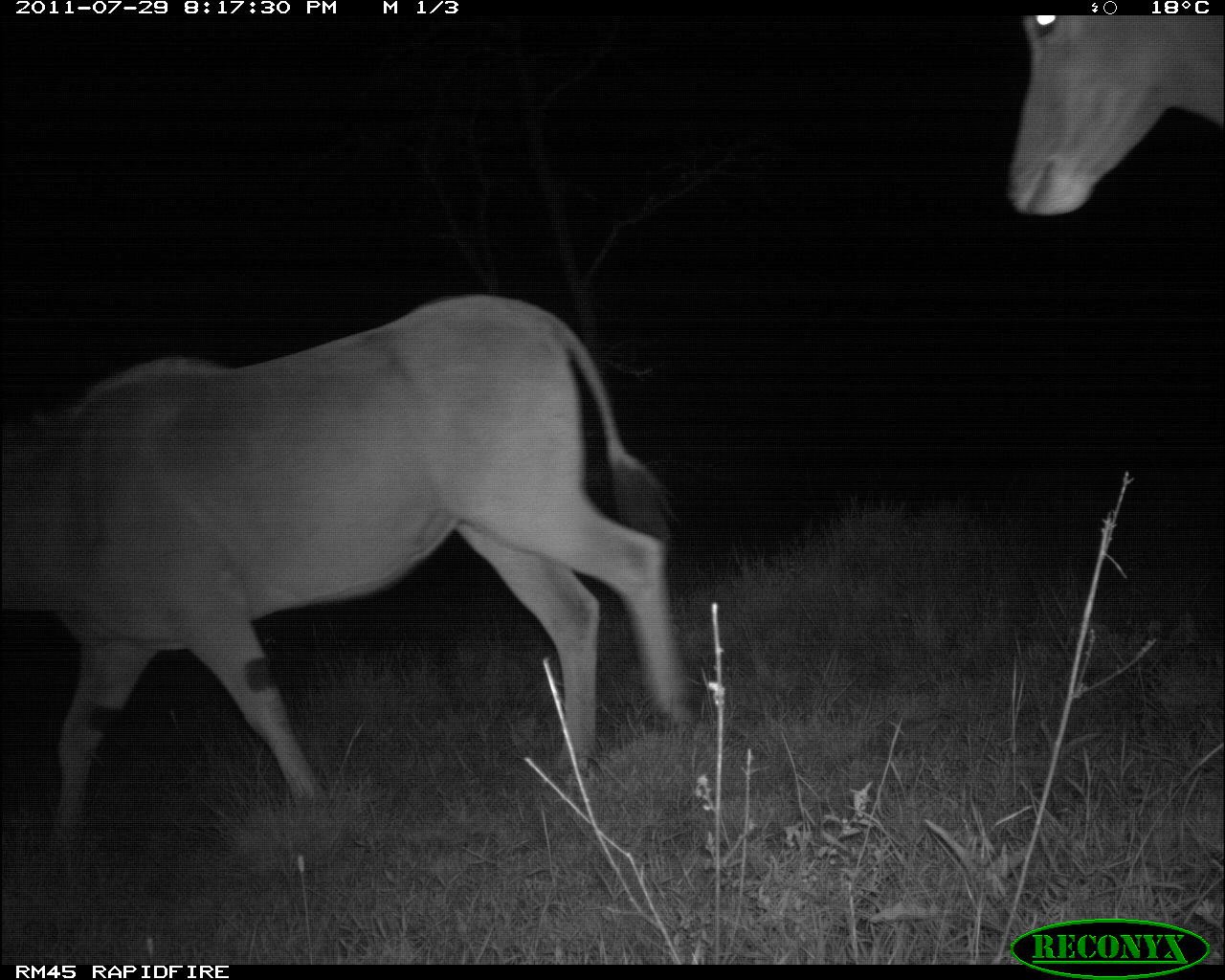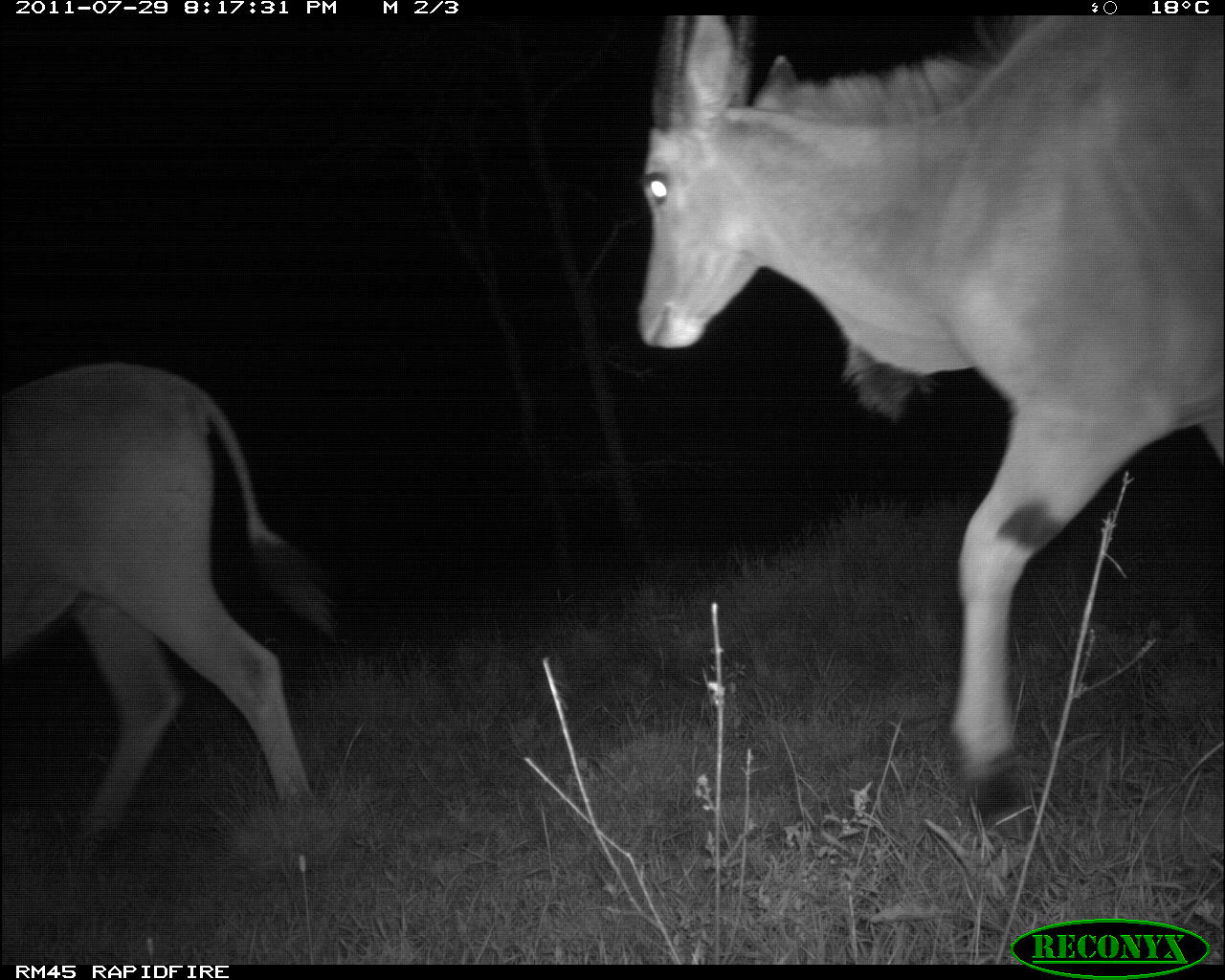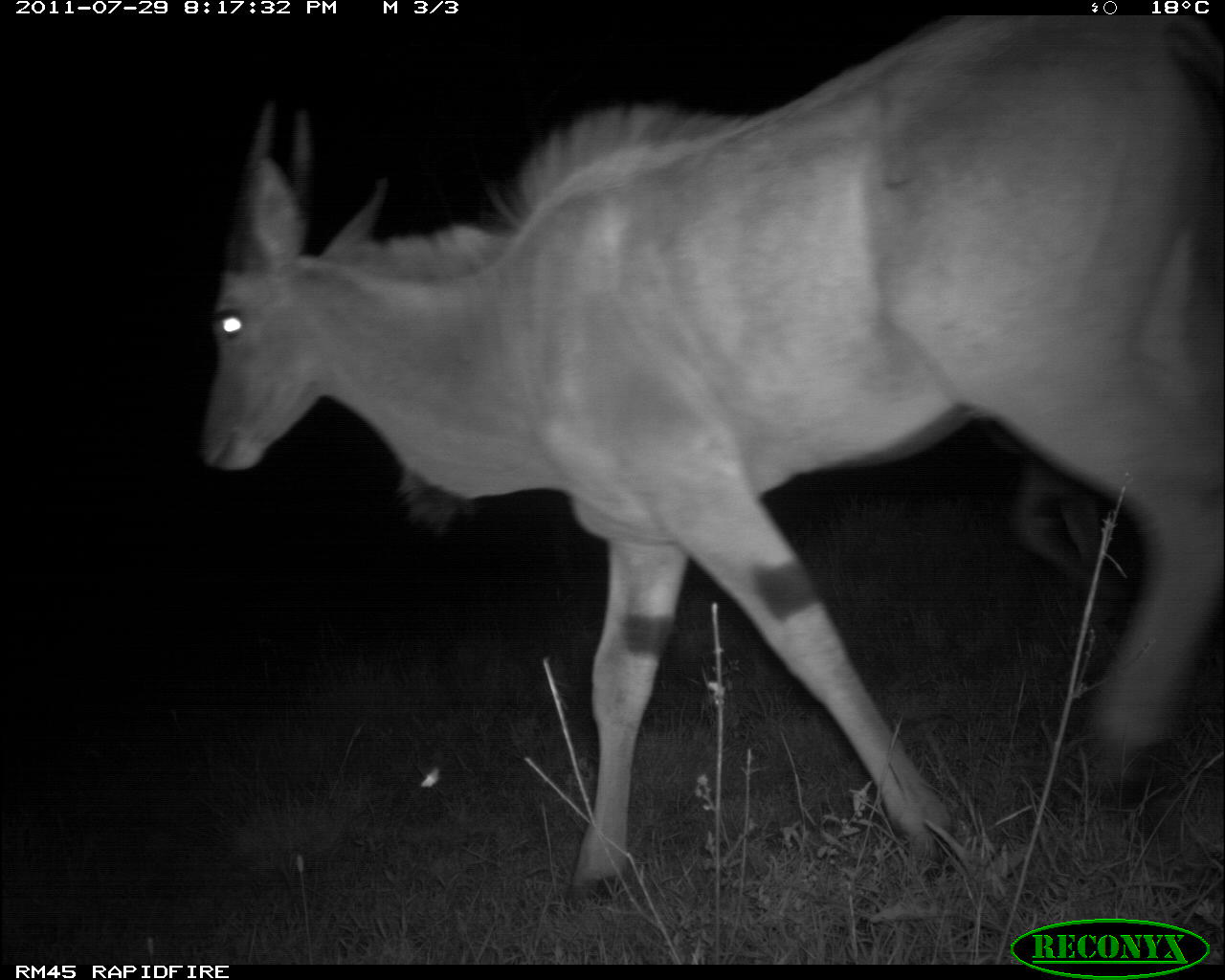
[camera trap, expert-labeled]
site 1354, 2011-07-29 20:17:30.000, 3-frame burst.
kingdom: Animalia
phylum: Chordata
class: Mammalia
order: Artiodactyla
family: Bovidae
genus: Tragelaphus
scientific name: Tragelaphus oryx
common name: eland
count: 2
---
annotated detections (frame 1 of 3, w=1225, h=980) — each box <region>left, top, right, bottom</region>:
tragelaphus oryx: <region>0, 292, 686, 841</region>; <region>1004, 10, 1225, 216</region>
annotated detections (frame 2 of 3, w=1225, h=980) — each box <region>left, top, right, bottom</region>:
tragelaphus oryx: <region>634, 12, 1225, 816</region>; <region>0, 362, 337, 855</region>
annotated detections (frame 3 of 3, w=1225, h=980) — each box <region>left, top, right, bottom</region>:
tragelaphus oryx: <region>193, 11, 1225, 893</region>; <region>991, 427, 1137, 606</region>